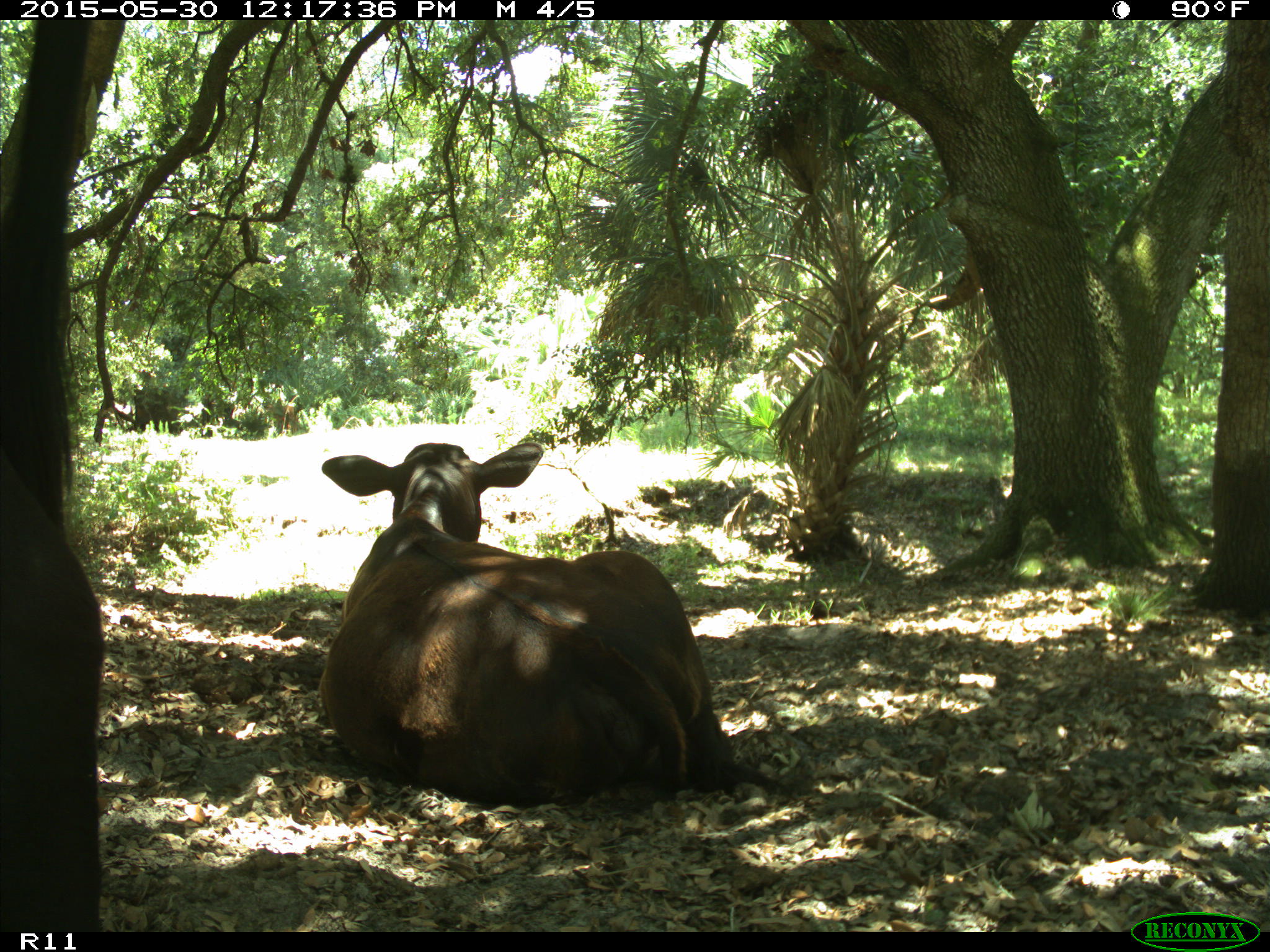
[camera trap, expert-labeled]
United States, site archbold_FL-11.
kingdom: Animalia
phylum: Chordata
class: Mammalia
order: Artiodactyla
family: Bovidae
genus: Bos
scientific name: Bos taurus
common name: domestic cow